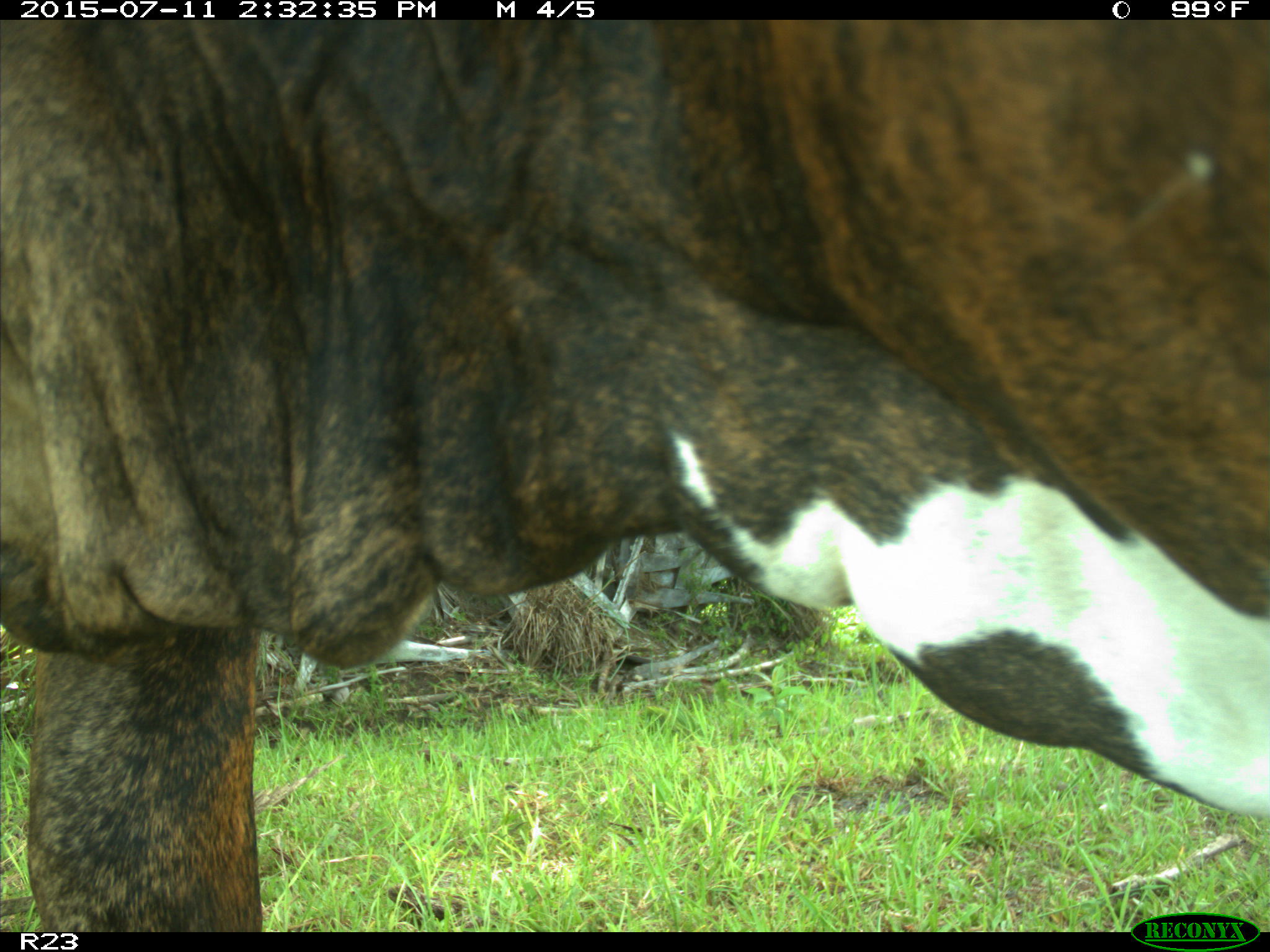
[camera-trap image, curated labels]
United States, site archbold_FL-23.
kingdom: Animalia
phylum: Chordata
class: Mammalia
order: Artiodactyla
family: Bovidae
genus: Bos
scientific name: Bos taurus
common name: domestic cow